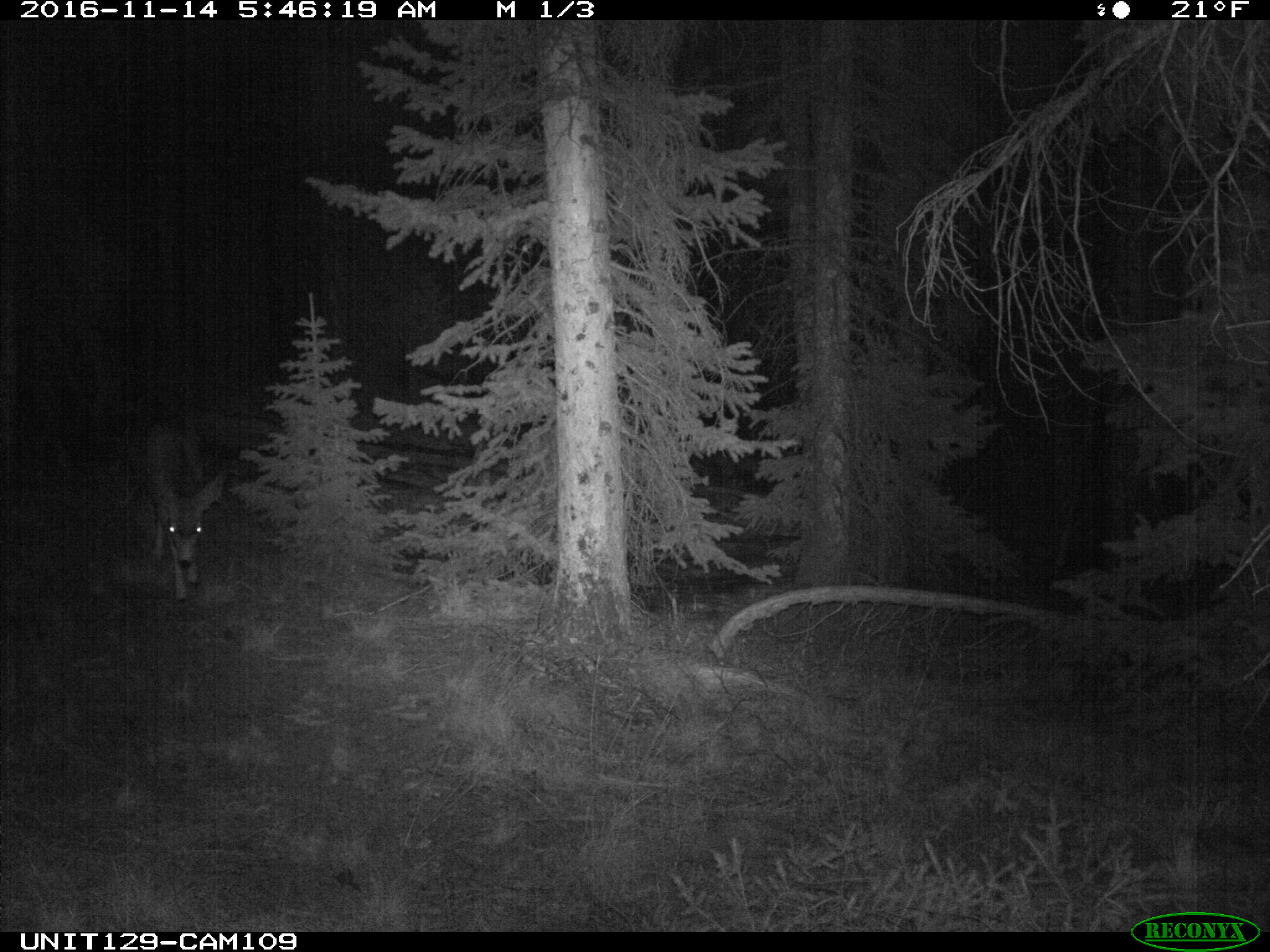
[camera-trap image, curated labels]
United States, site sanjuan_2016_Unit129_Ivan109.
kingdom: Animalia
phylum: Chordata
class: Mammalia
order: Artiodactyla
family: Cervidae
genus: Odocoileus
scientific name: Odocoileus hemionus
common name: mule deer